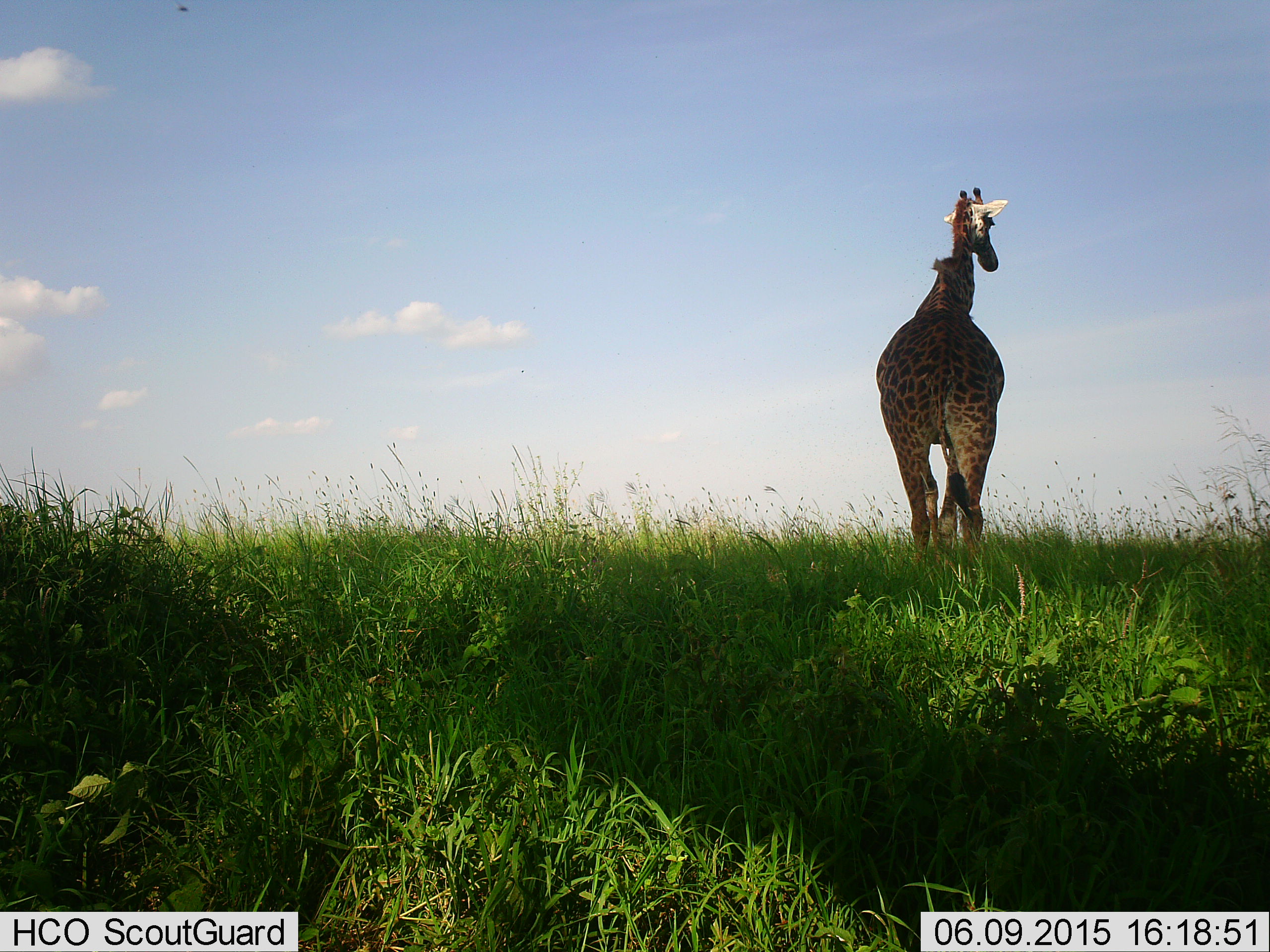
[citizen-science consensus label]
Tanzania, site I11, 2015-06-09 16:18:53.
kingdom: Animalia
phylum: Chordata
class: Mammalia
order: Artiodactyla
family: Giraffidae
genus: Giraffa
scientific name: Giraffa camelopardalis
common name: giraffe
Giraffe (Giraffa camelopardalis), count 1. Behavior (volunteer vote fractions): standing 70%, resting 0%, moving 40%, interacting 0%. Young present (vote fraction): 0%. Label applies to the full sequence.